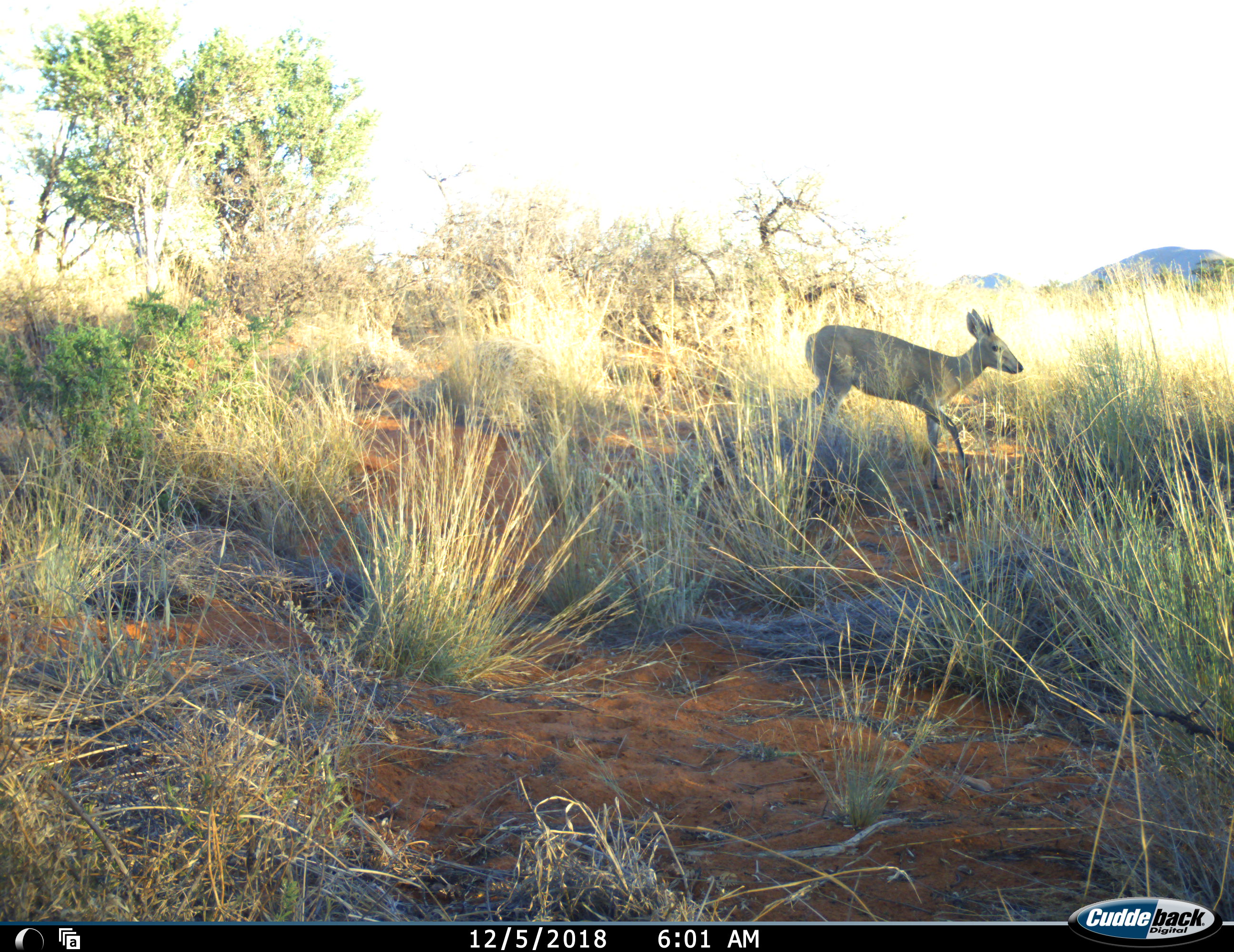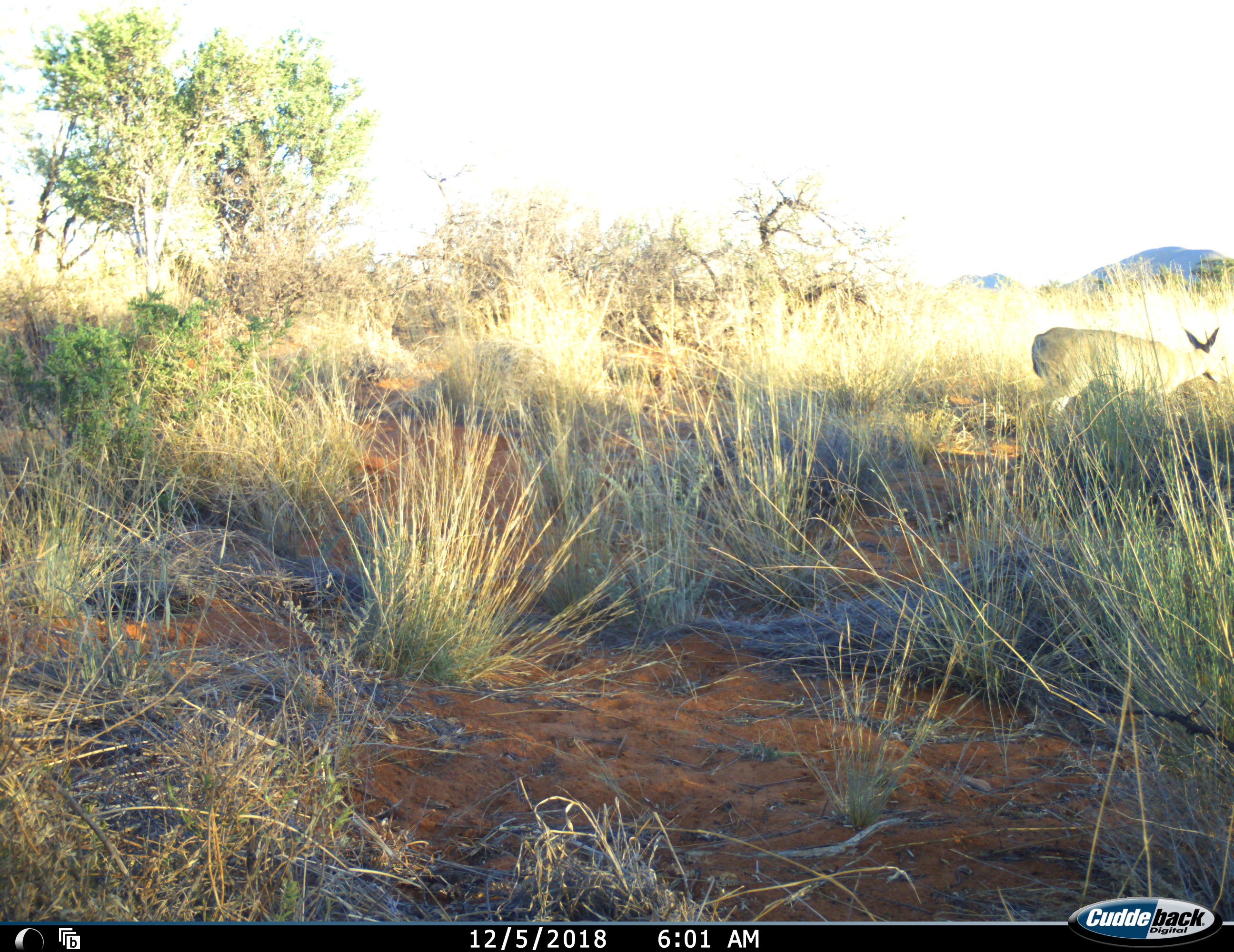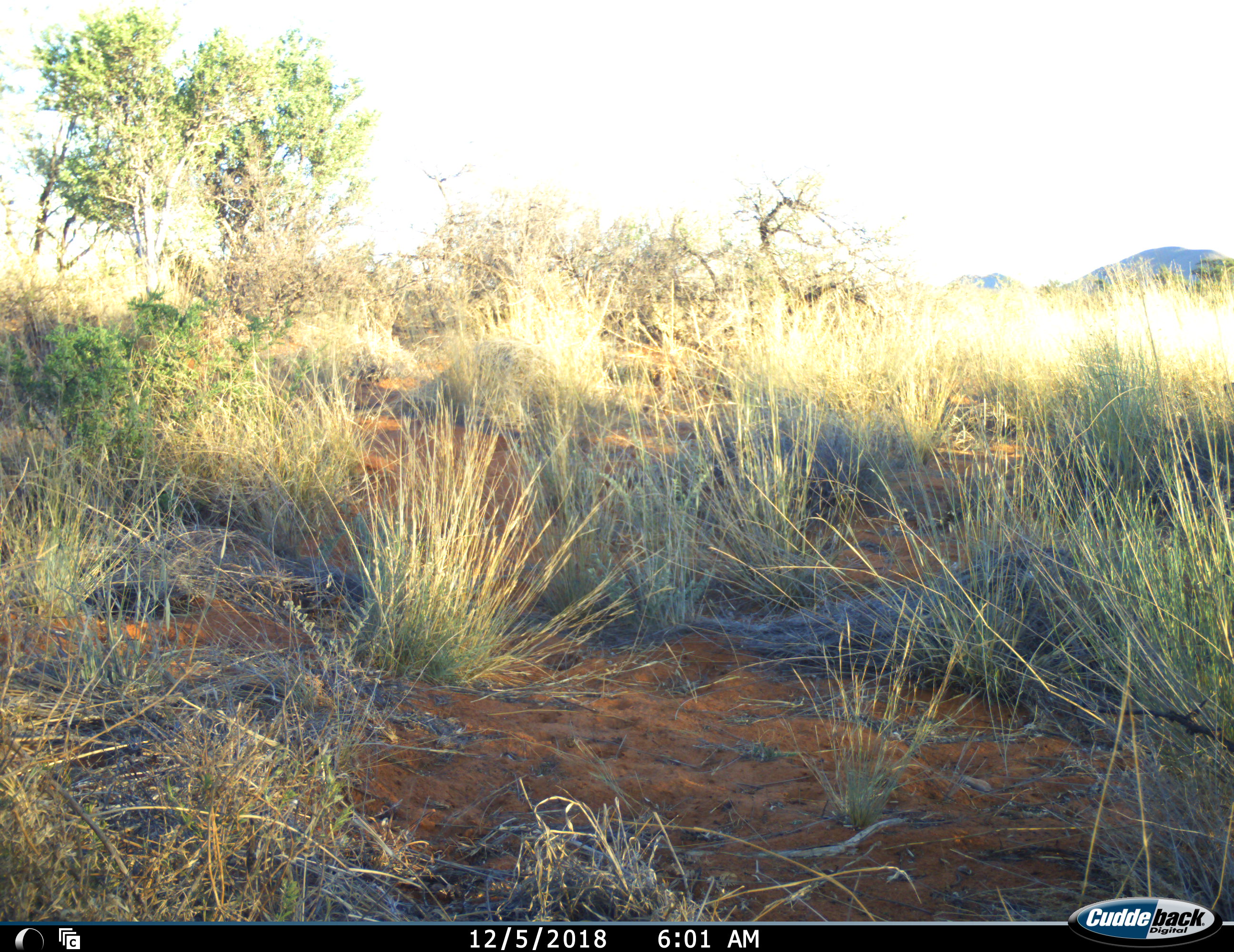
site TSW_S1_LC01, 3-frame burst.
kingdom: Animalia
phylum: Chordata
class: Mammalia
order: Artiodactyla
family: Bovidae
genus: Sylvicapra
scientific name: Sylvicapra grimmia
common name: common duiker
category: duikercommongrey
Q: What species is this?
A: Duikercommongrey (common duiker) (Sylvicapra grimmia).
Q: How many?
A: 1.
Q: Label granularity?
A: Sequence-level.